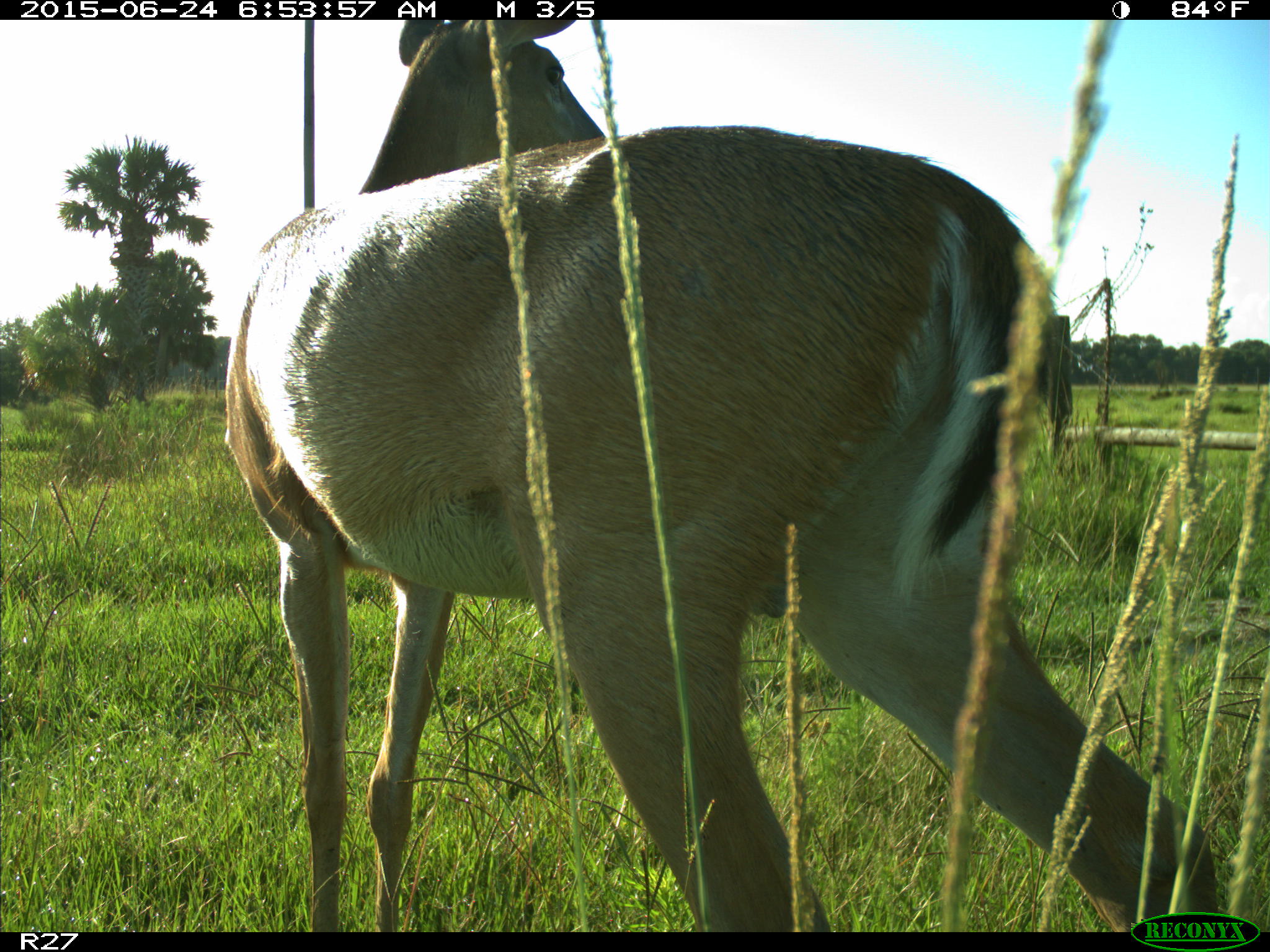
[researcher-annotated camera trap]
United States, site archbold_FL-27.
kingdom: Animalia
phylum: Chordata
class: Mammalia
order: Artiodactyla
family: Cervidae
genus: Odocoileus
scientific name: Odocoileus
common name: deer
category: unidentified deer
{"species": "unidentified deer (deer) (Odocoileus)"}